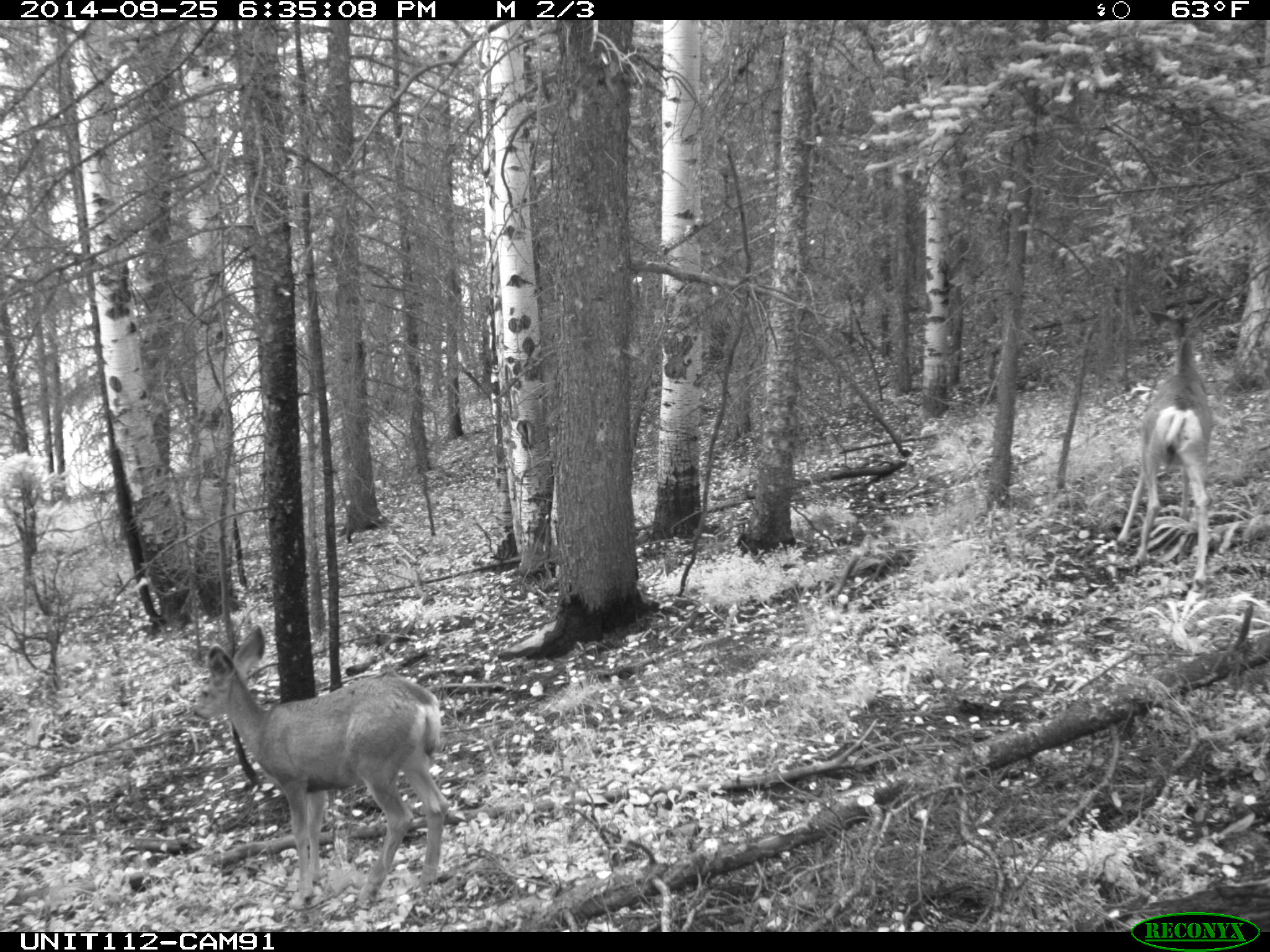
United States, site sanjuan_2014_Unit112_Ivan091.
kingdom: Animalia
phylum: Chordata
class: Mammalia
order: Artiodactyla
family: Cervidae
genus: Odocoileus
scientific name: Odocoileus hemionus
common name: mule deer